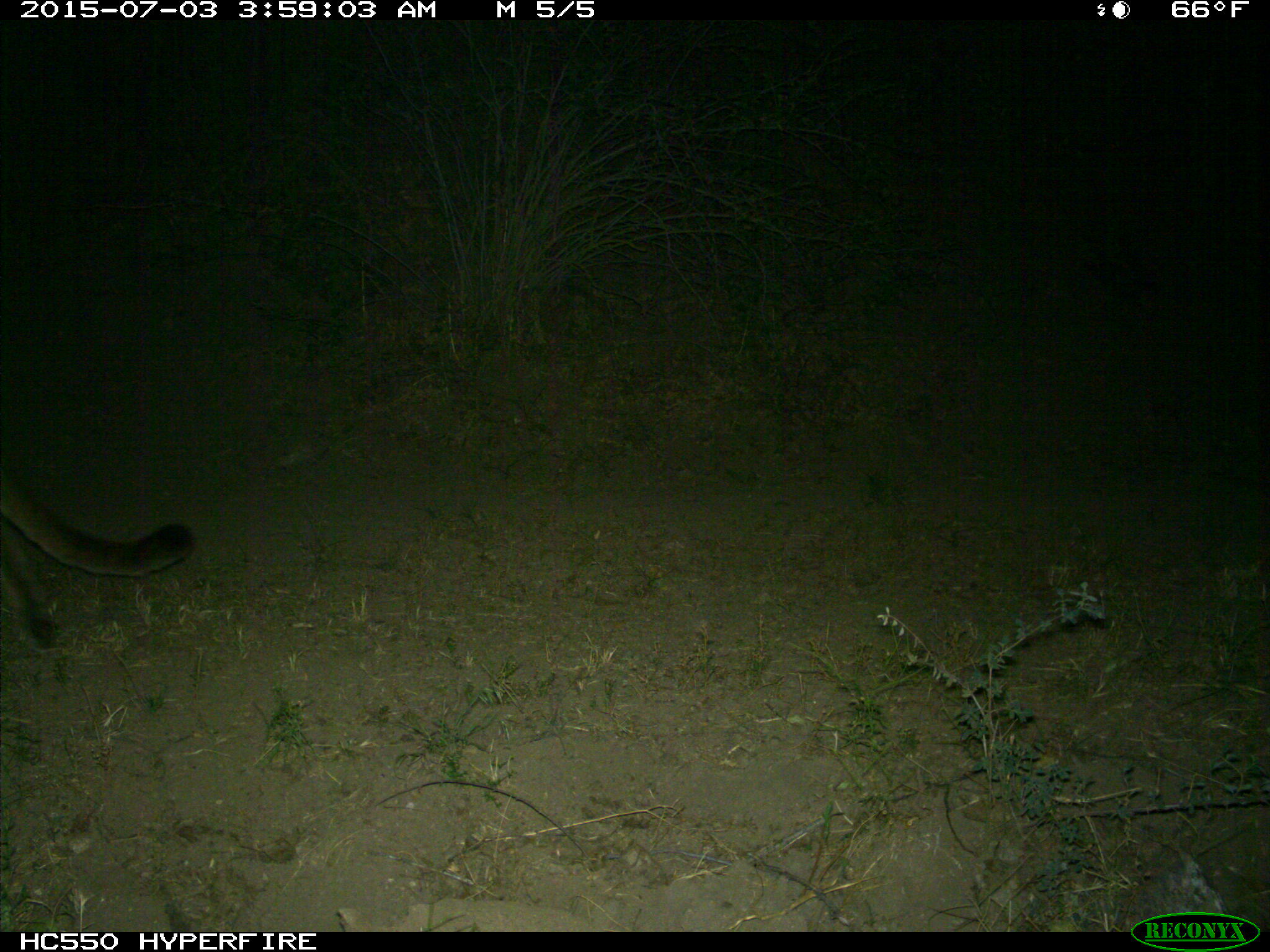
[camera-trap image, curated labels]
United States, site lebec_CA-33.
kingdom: Animalia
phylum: Chordata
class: Mammalia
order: Carnivora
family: Felidae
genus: Puma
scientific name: Puma concolor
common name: mountain lion